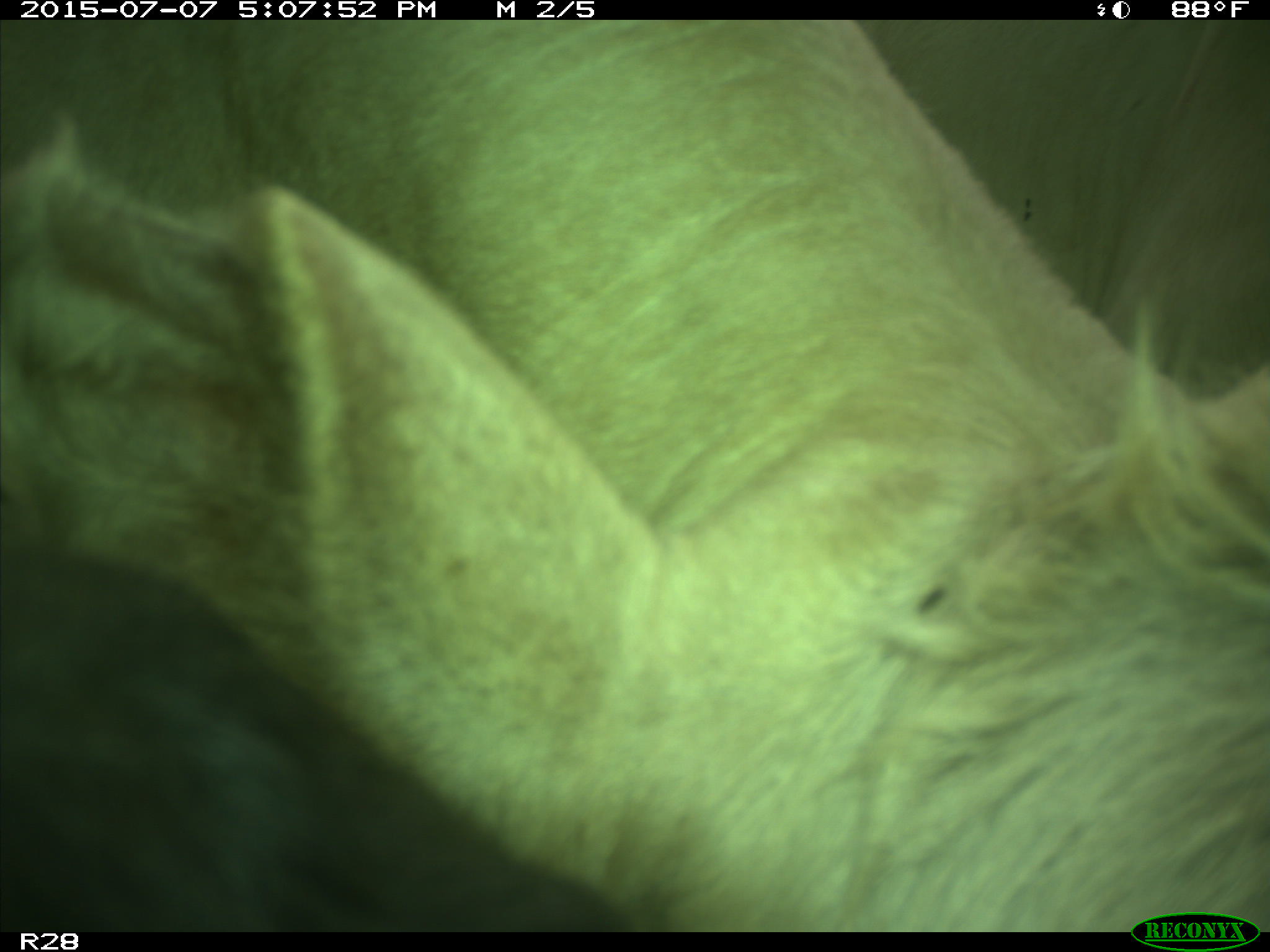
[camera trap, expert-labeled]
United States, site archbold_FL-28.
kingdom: Animalia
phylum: Chordata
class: Mammalia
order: Artiodactyla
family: Bovidae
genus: Bos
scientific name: Bos taurus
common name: domestic cow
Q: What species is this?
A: Bos taurus (domestic cow).